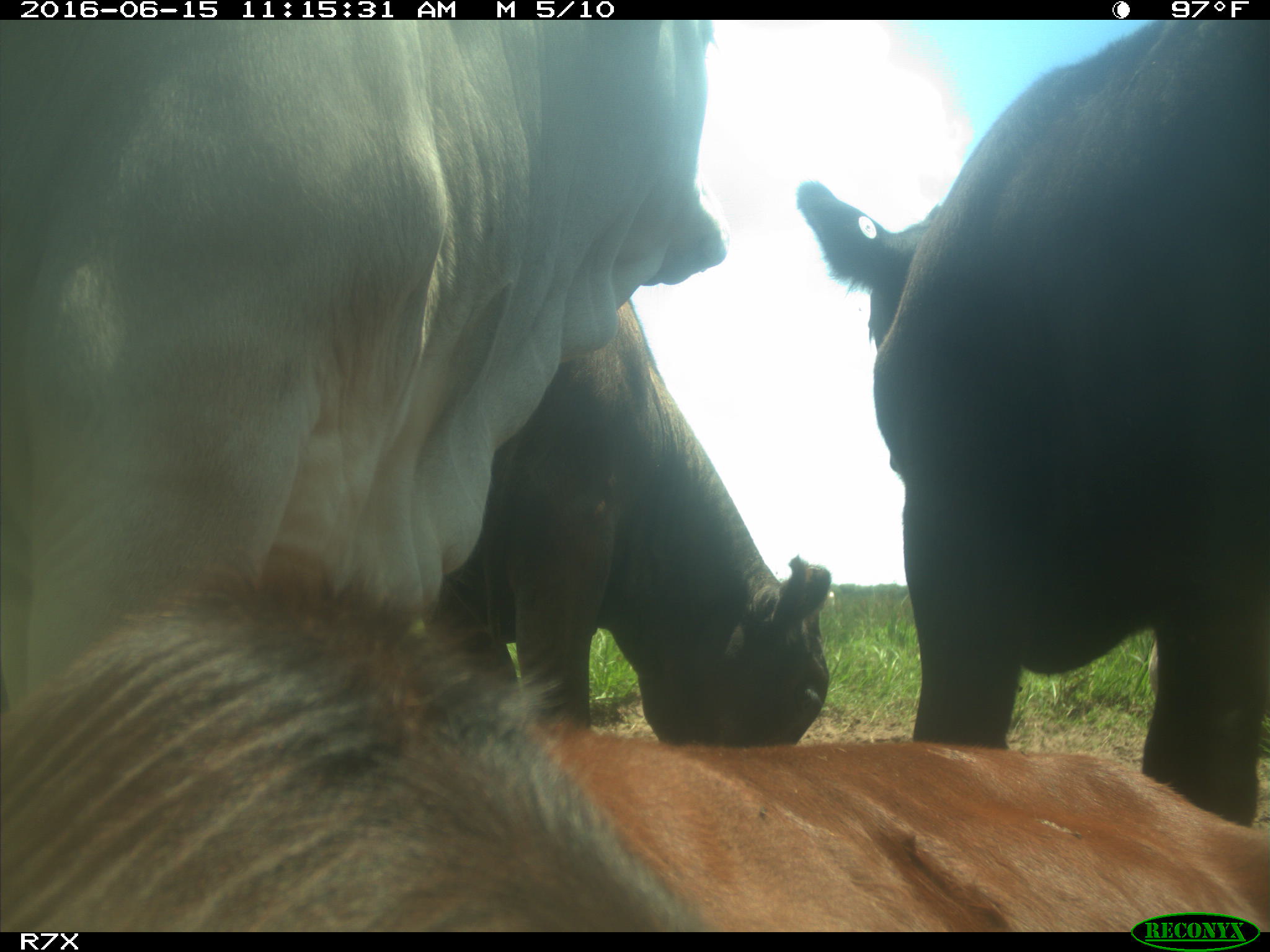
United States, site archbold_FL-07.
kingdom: Animalia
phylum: Chordata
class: Mammalia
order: Artiodactyla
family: Bovidae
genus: Bos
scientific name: Bos taurus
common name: domestic cow